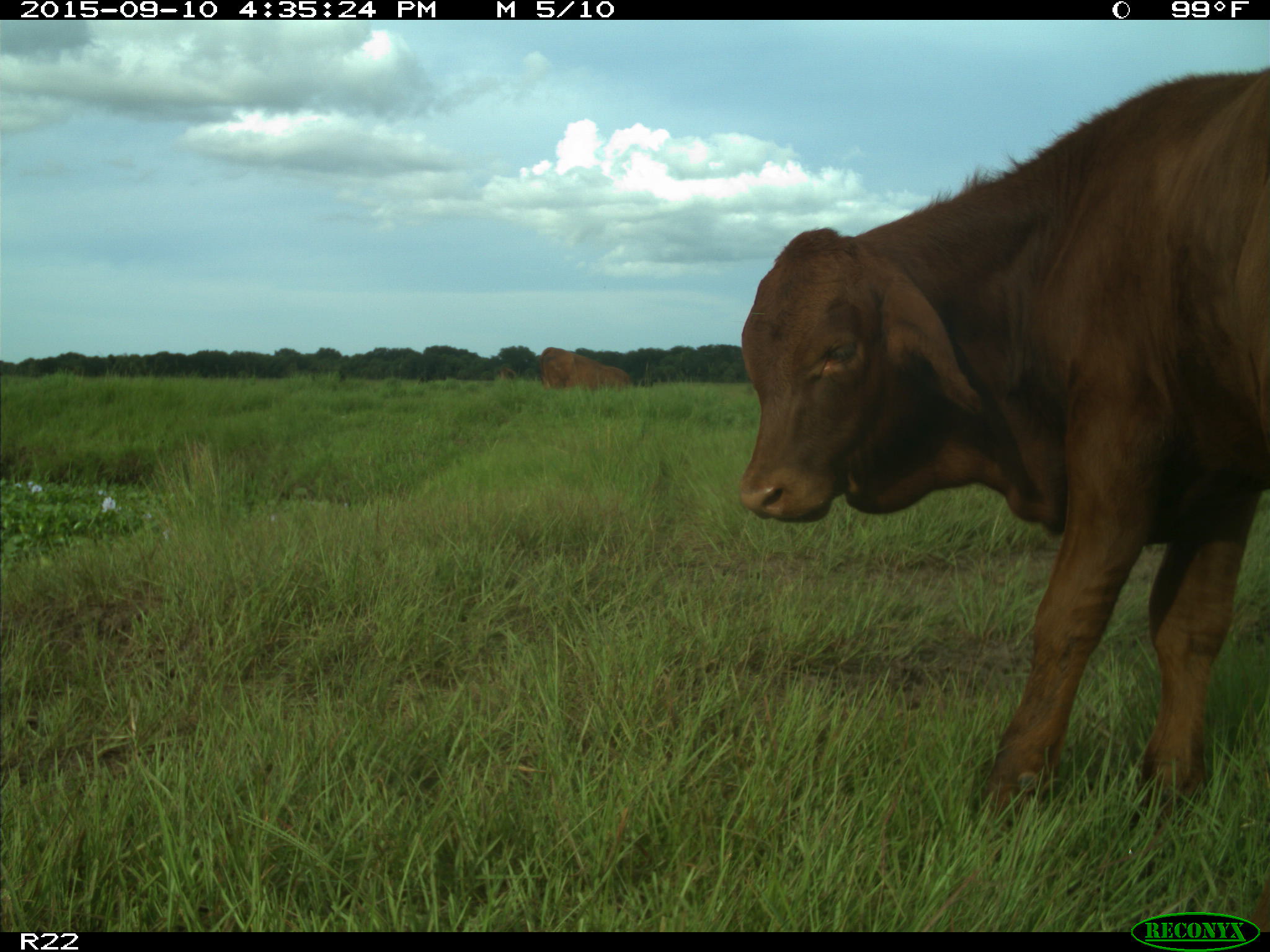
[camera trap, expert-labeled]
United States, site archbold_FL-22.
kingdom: Animalia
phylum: Chordata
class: Mammalia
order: Artiodactyla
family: Bovidae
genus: Bos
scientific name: Bos taurus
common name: domestic cow